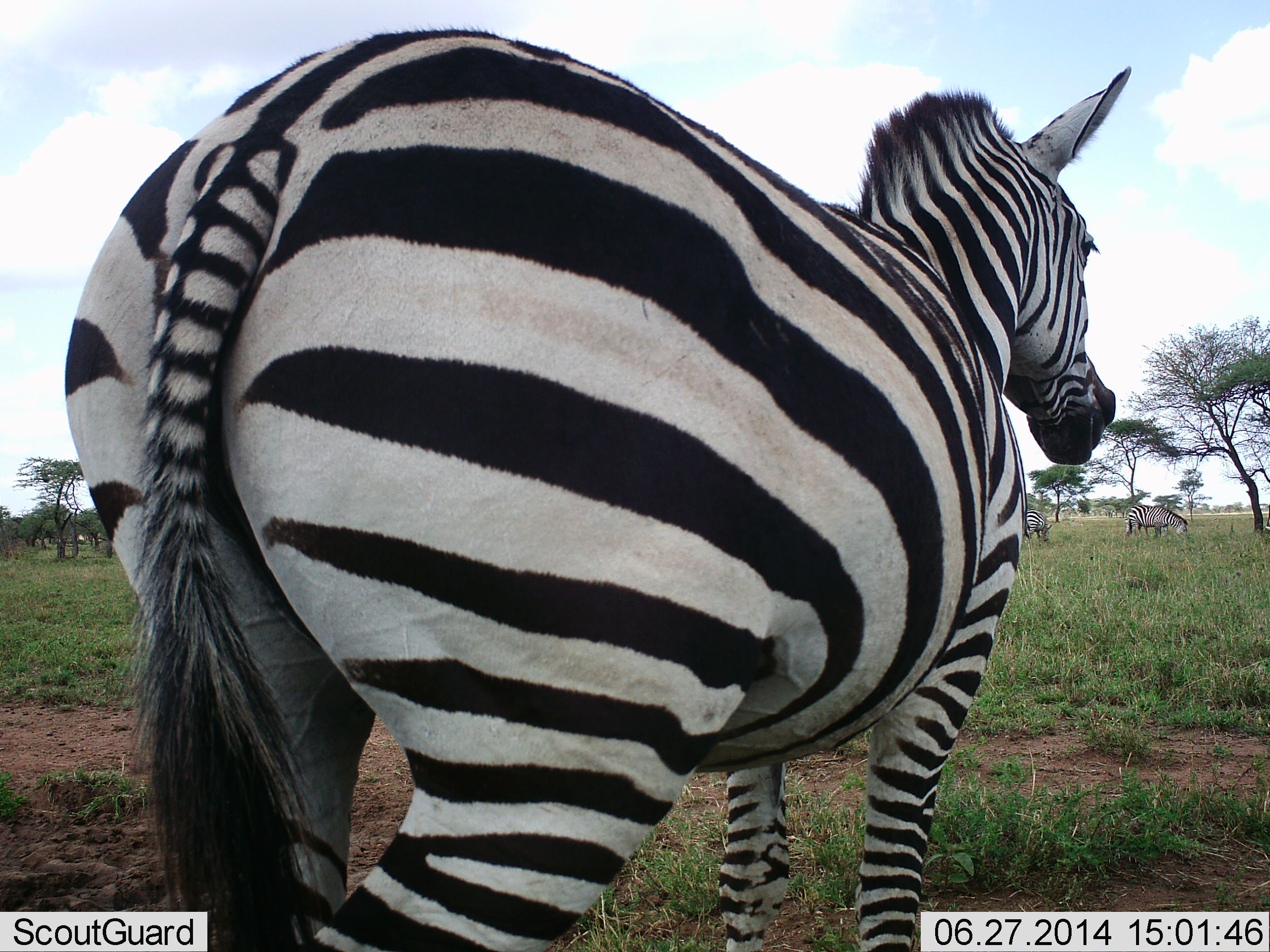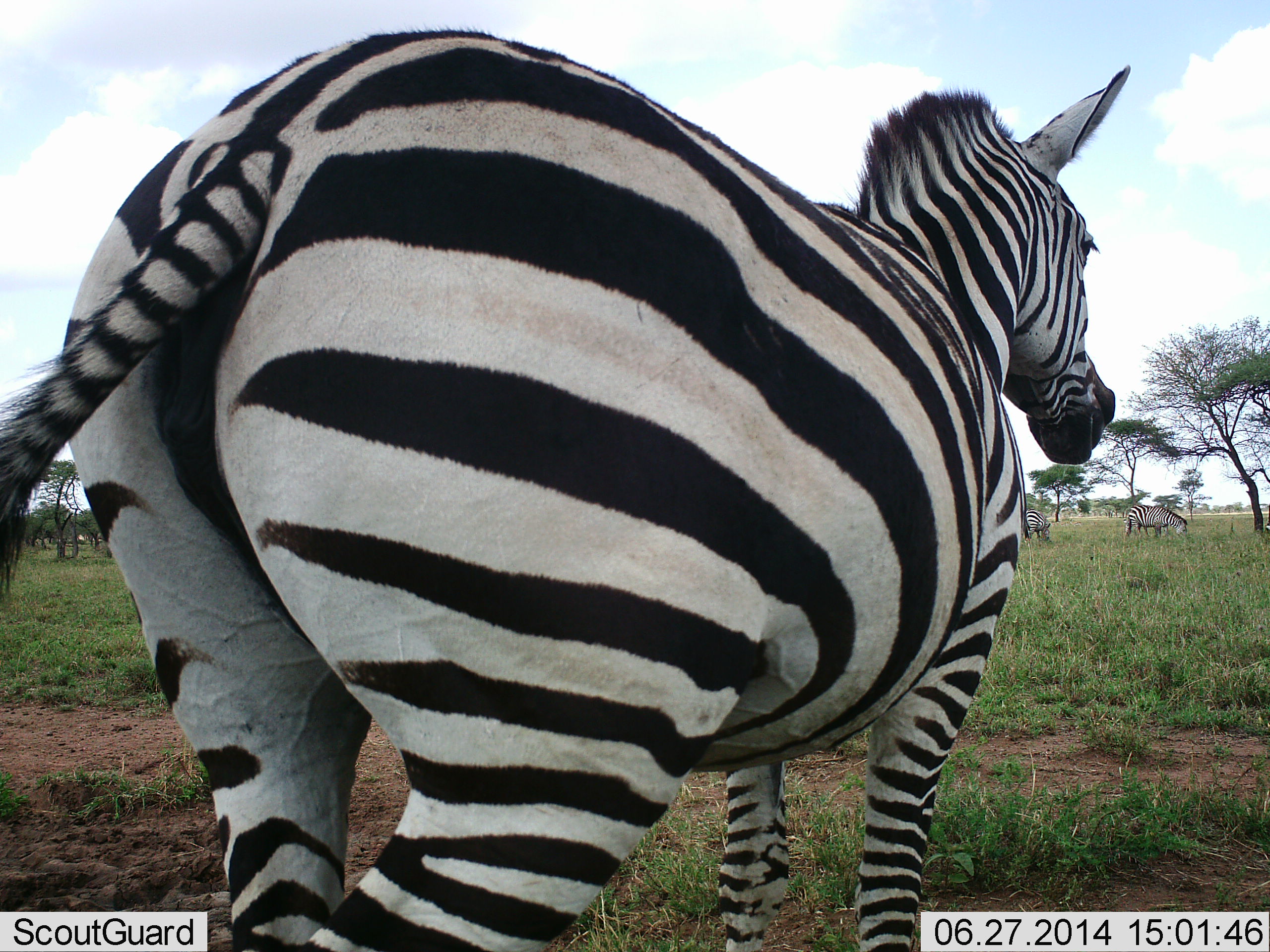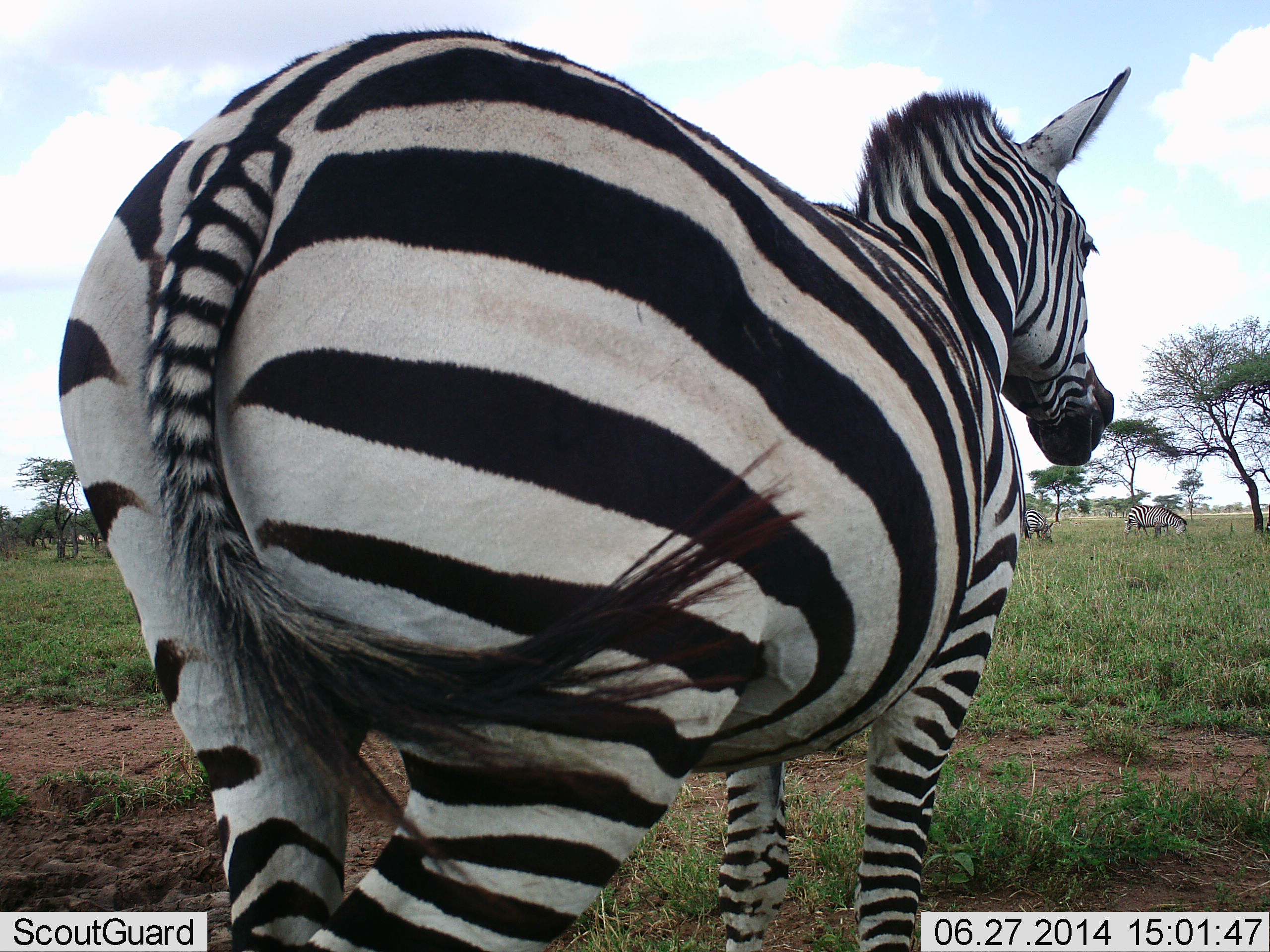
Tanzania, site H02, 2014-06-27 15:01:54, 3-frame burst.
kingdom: Animalia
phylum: Chordata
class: Mammalia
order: Perissodactyla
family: Equidae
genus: Equus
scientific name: Equus quagga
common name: plains zebra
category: zebra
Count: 3.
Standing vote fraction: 90%.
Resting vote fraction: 0%.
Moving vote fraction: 10%.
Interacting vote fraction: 0%.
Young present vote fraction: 0%.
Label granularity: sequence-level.